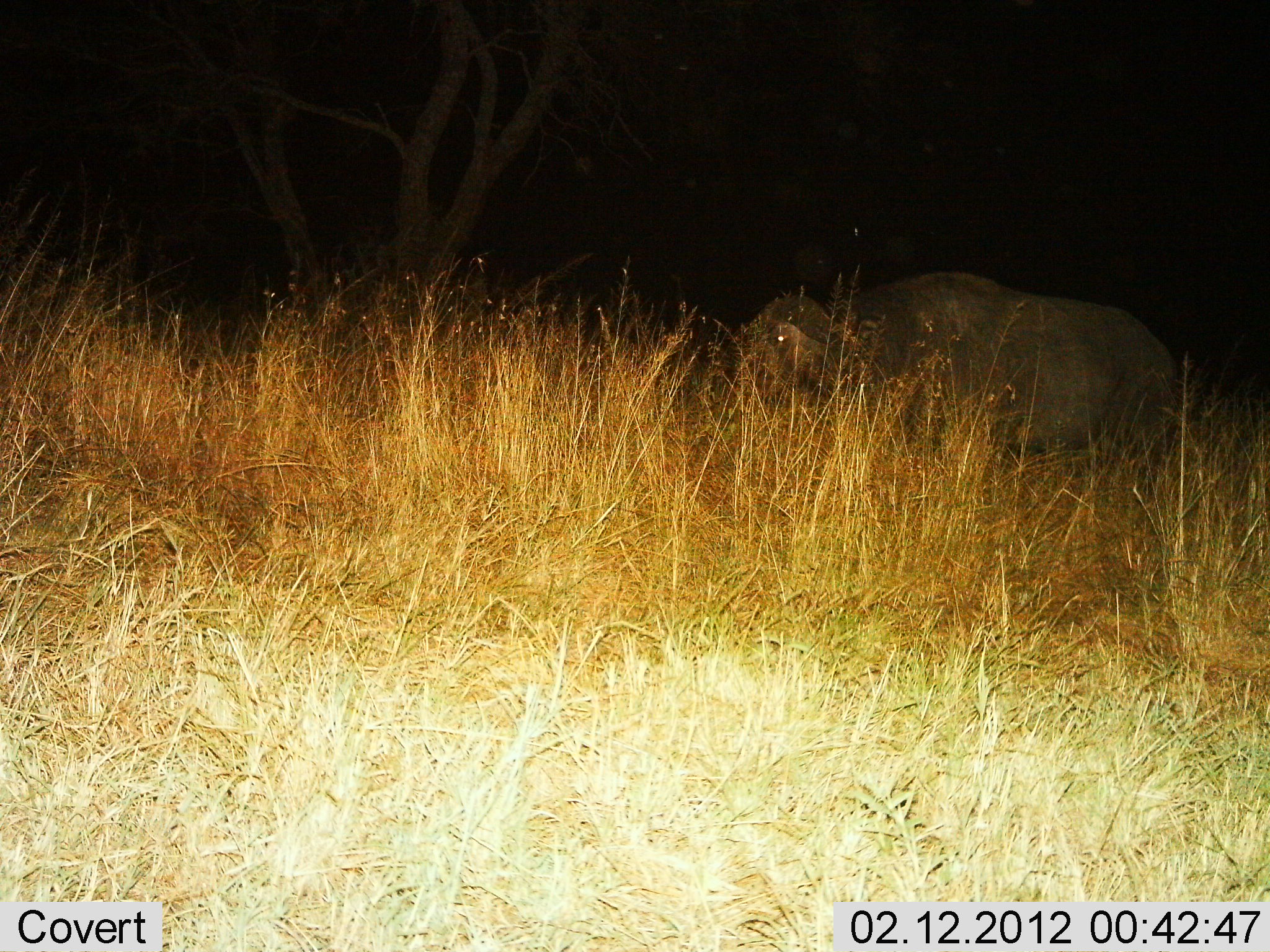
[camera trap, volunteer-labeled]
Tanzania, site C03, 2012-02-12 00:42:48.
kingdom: Animalia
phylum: Chordata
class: Mammalia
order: Artiodactyla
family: Bovidae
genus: Syncerus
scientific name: Syncerus caffer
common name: cape buffalo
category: buffalo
Buffalo (cape buffalo) (Syncerus caffer), count 1. Behavior (volunteer vote fractions): standing 76%, resting 18%, moving 6%, interacting 0%. Young present (vote fraction): 0%. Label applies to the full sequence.